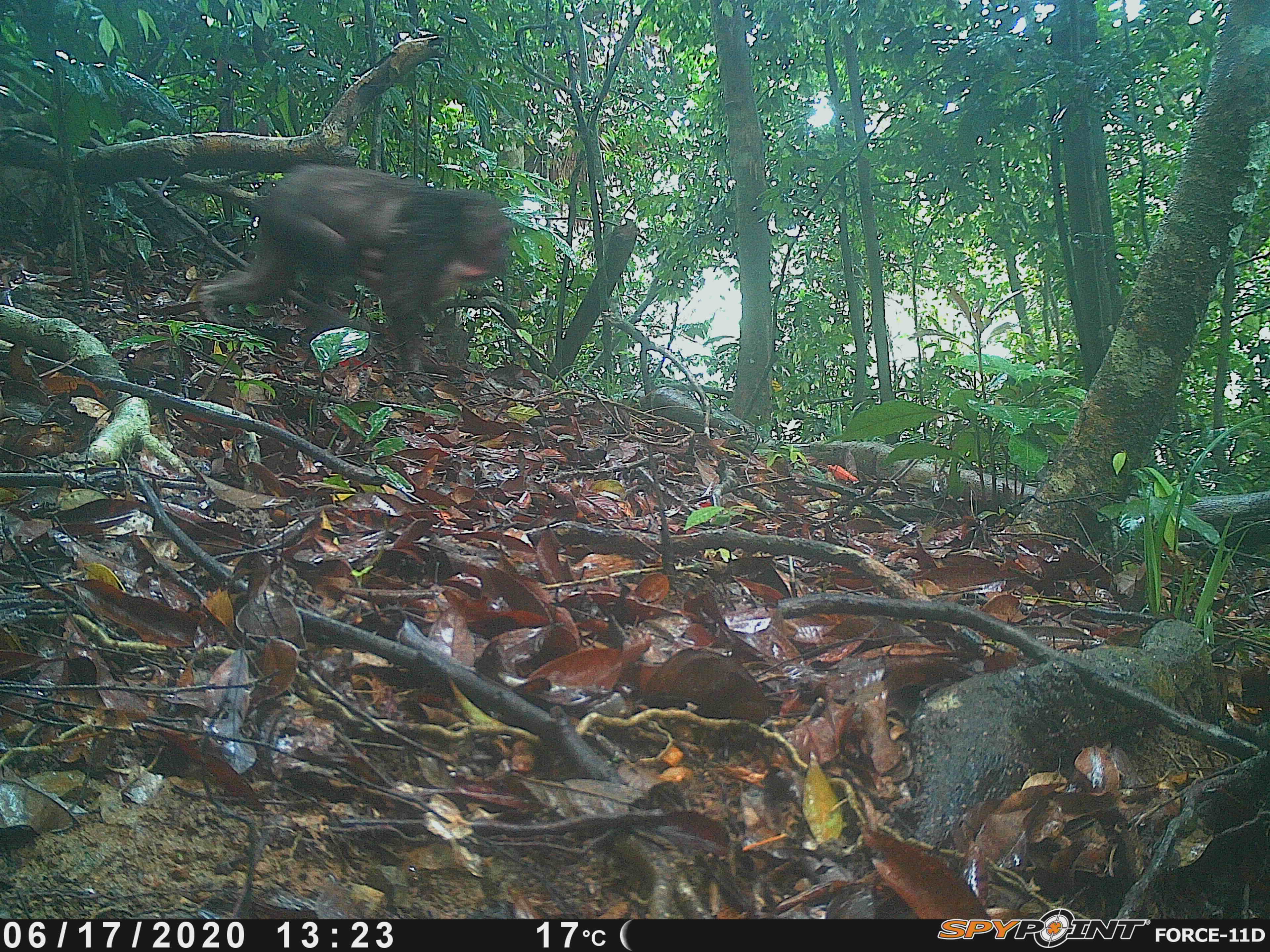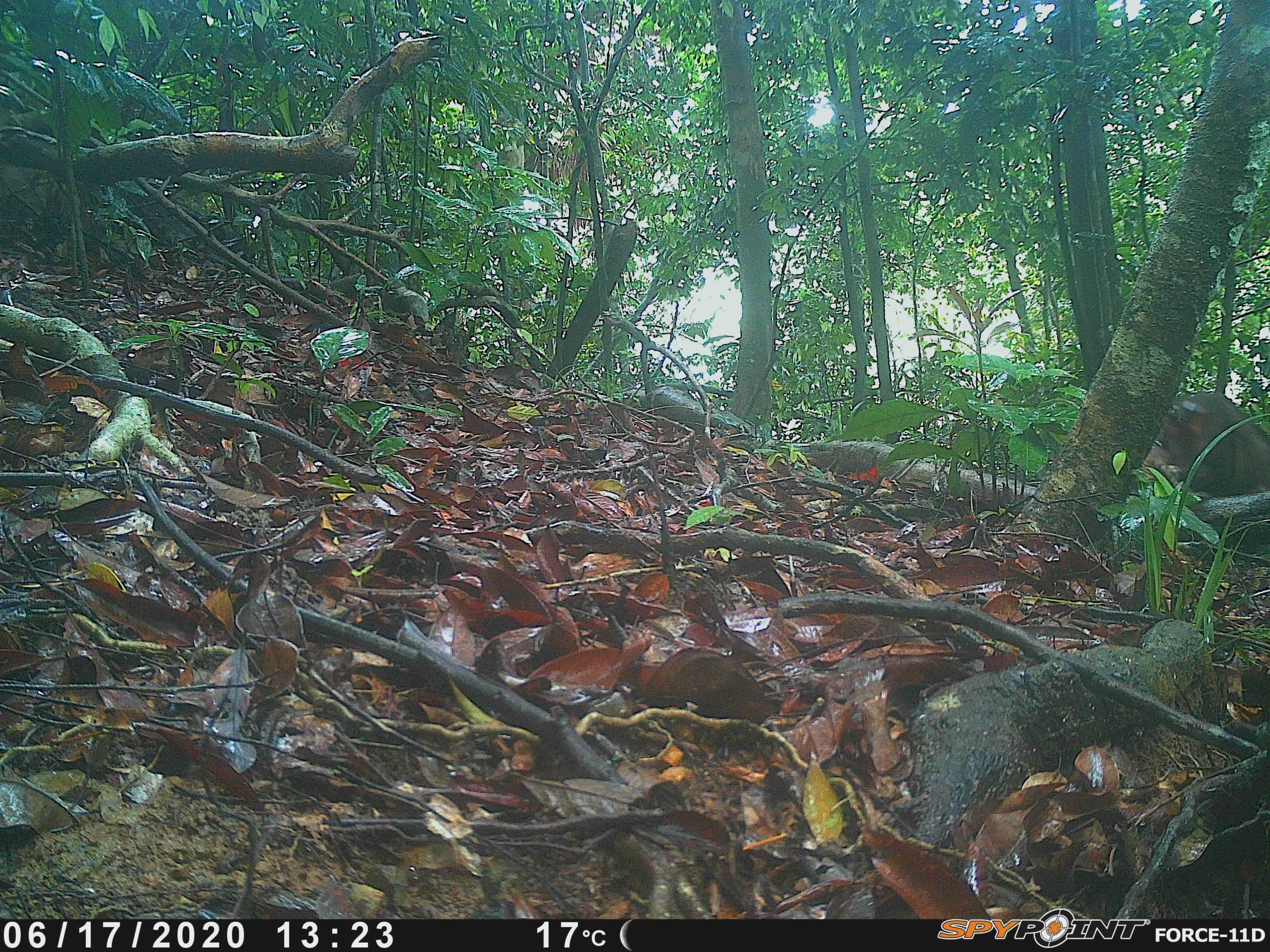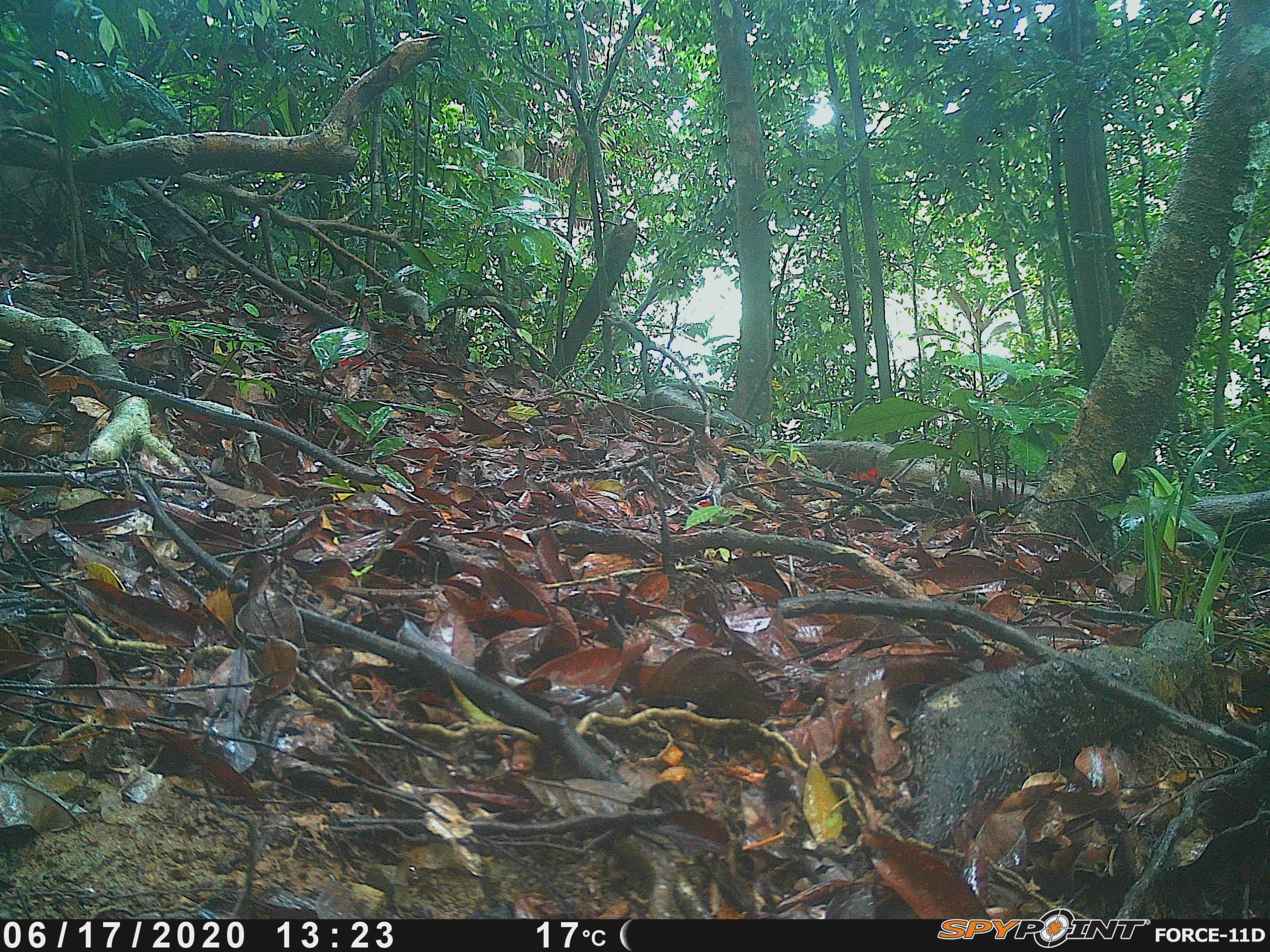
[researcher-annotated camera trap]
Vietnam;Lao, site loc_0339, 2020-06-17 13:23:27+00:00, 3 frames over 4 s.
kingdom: Animalia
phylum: Chordata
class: Mammalia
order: Primates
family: Cercopithecidae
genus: Macaca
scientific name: Macaca arctoides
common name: stump-tailed macaque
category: stump tailed macaque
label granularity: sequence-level